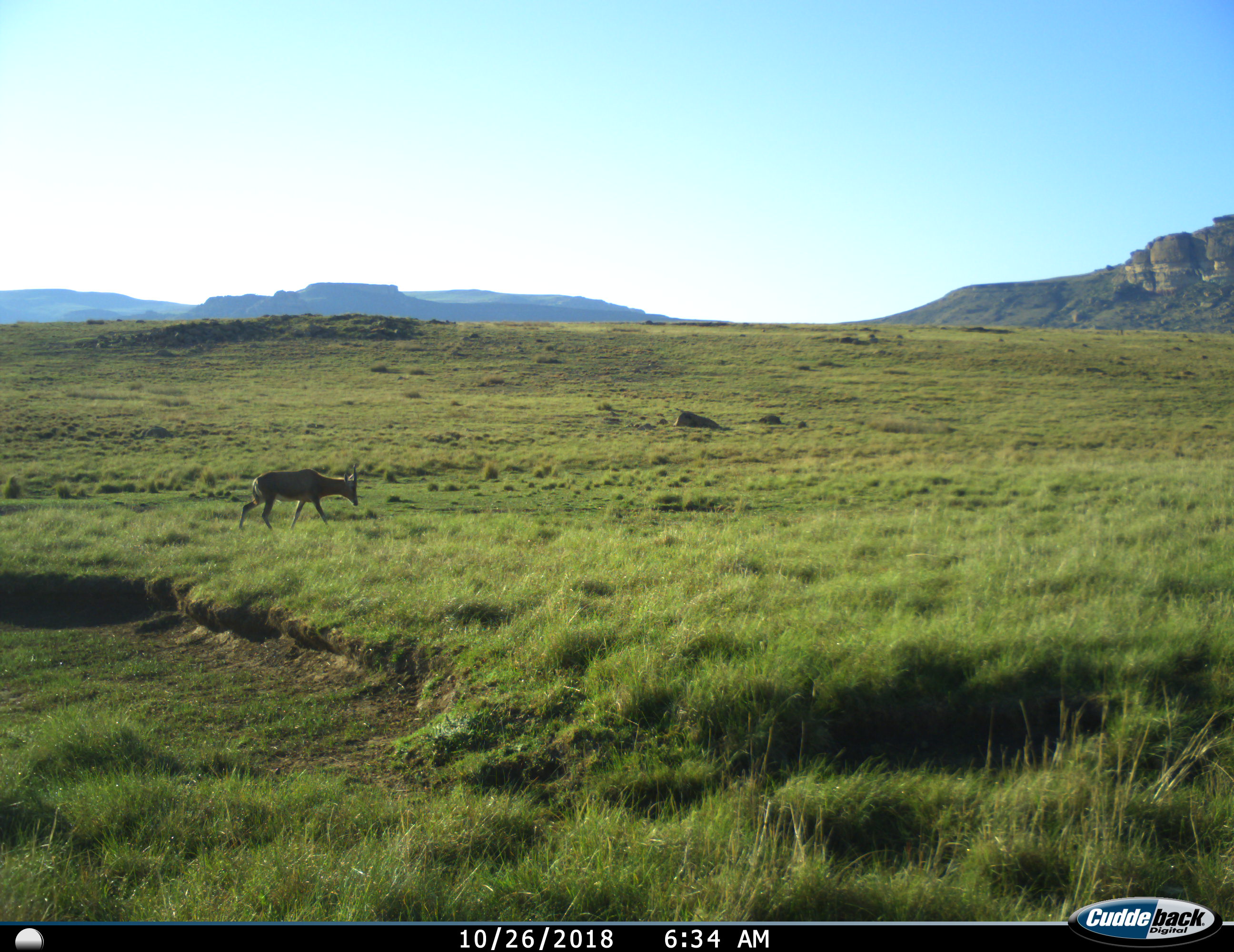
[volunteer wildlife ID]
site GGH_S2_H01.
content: unidentified animal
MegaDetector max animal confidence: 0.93